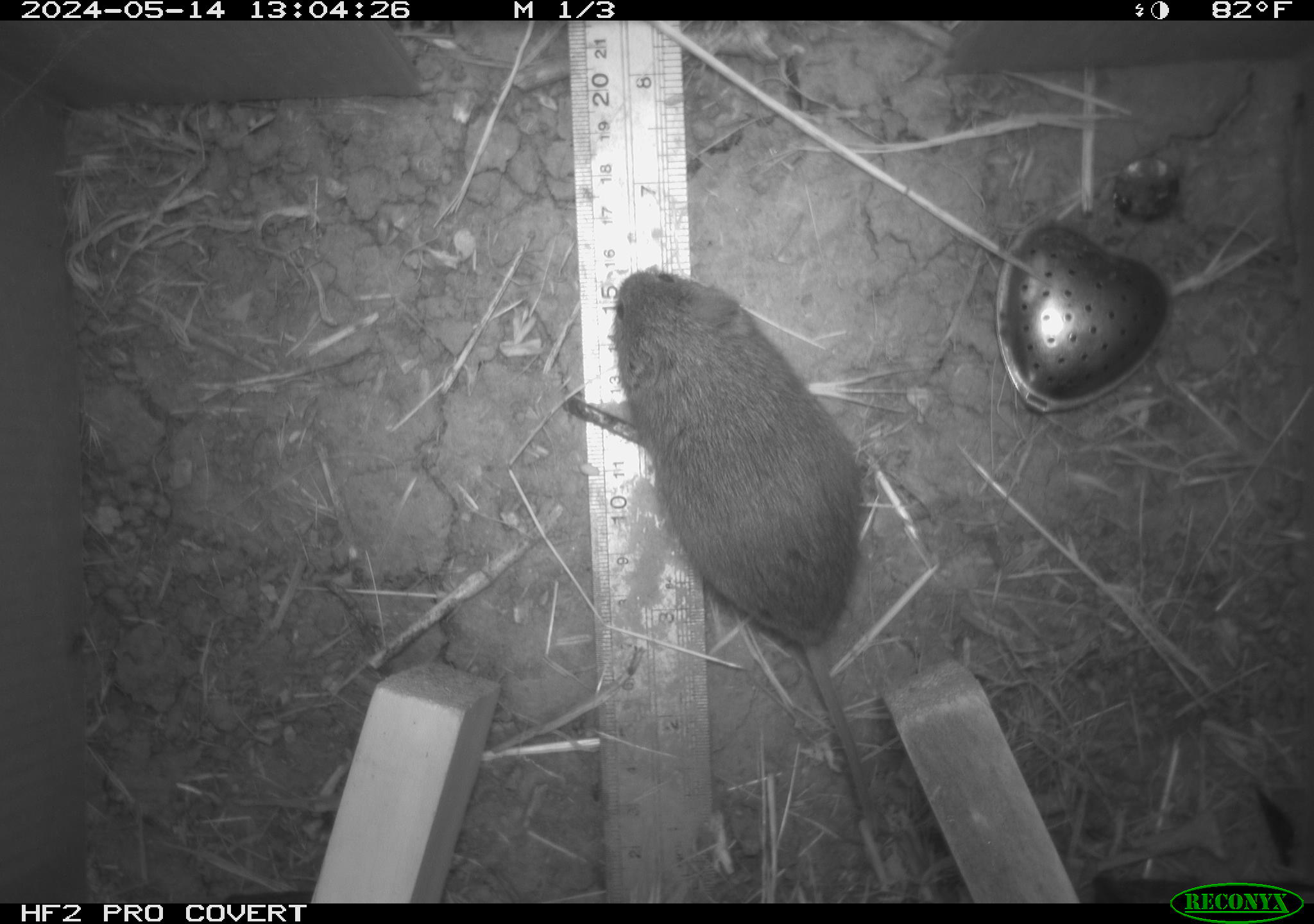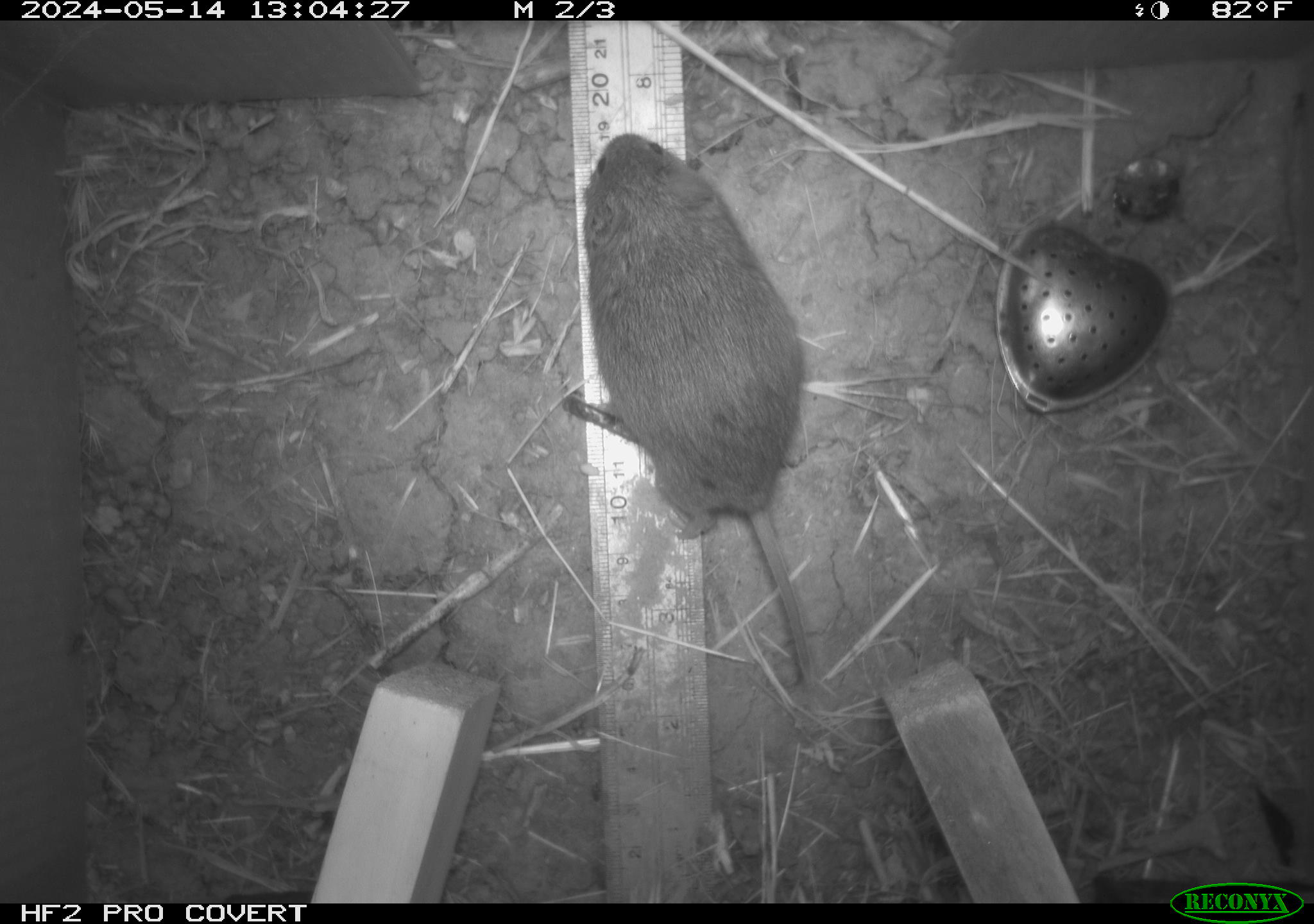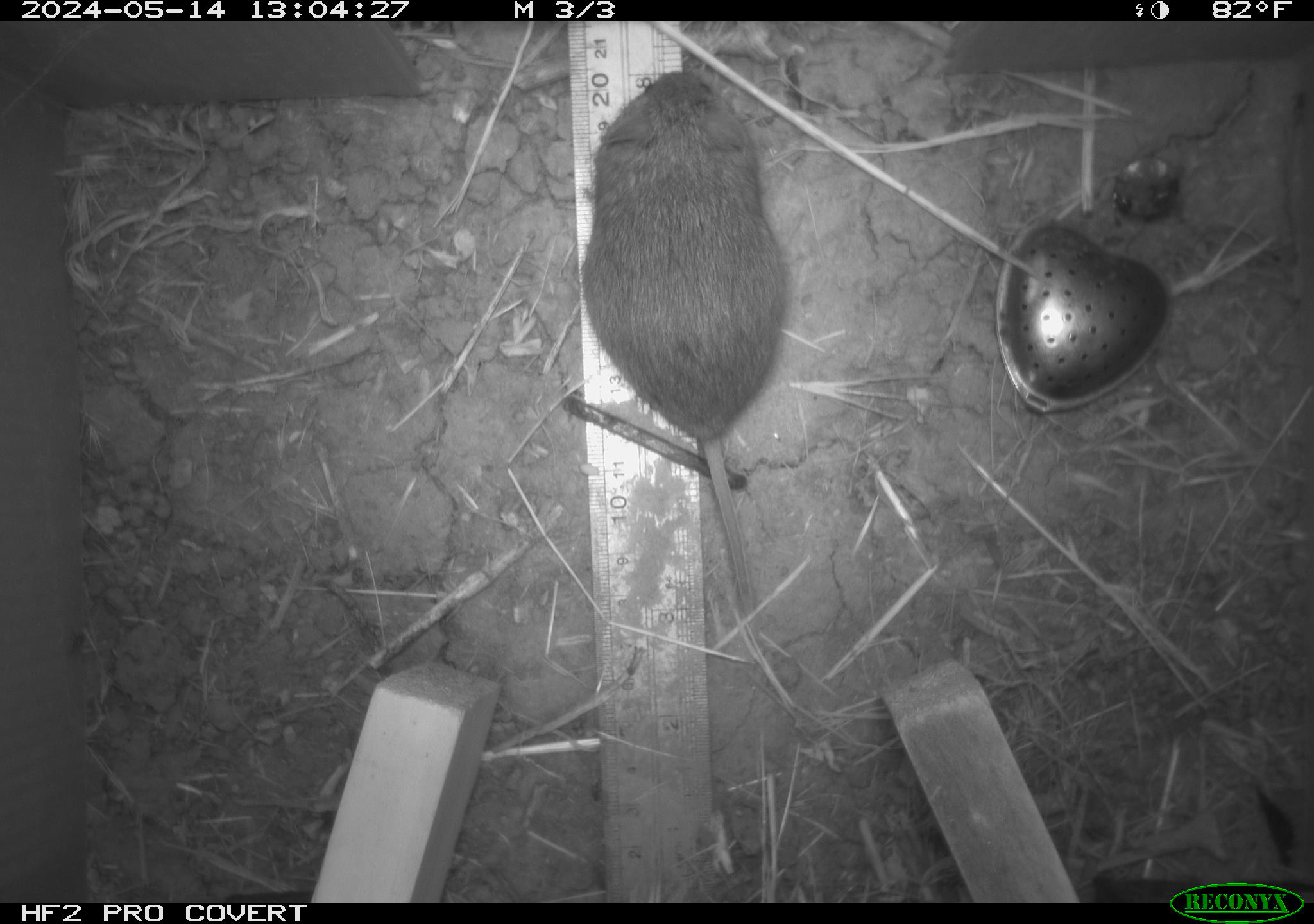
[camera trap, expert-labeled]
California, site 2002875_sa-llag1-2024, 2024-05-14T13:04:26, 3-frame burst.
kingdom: Animalia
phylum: Chordata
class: Mammalia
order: Rodentia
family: Cricetidae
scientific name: Arvicolinae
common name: voles, lemmings, and muskrats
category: arvicolinae subfamily